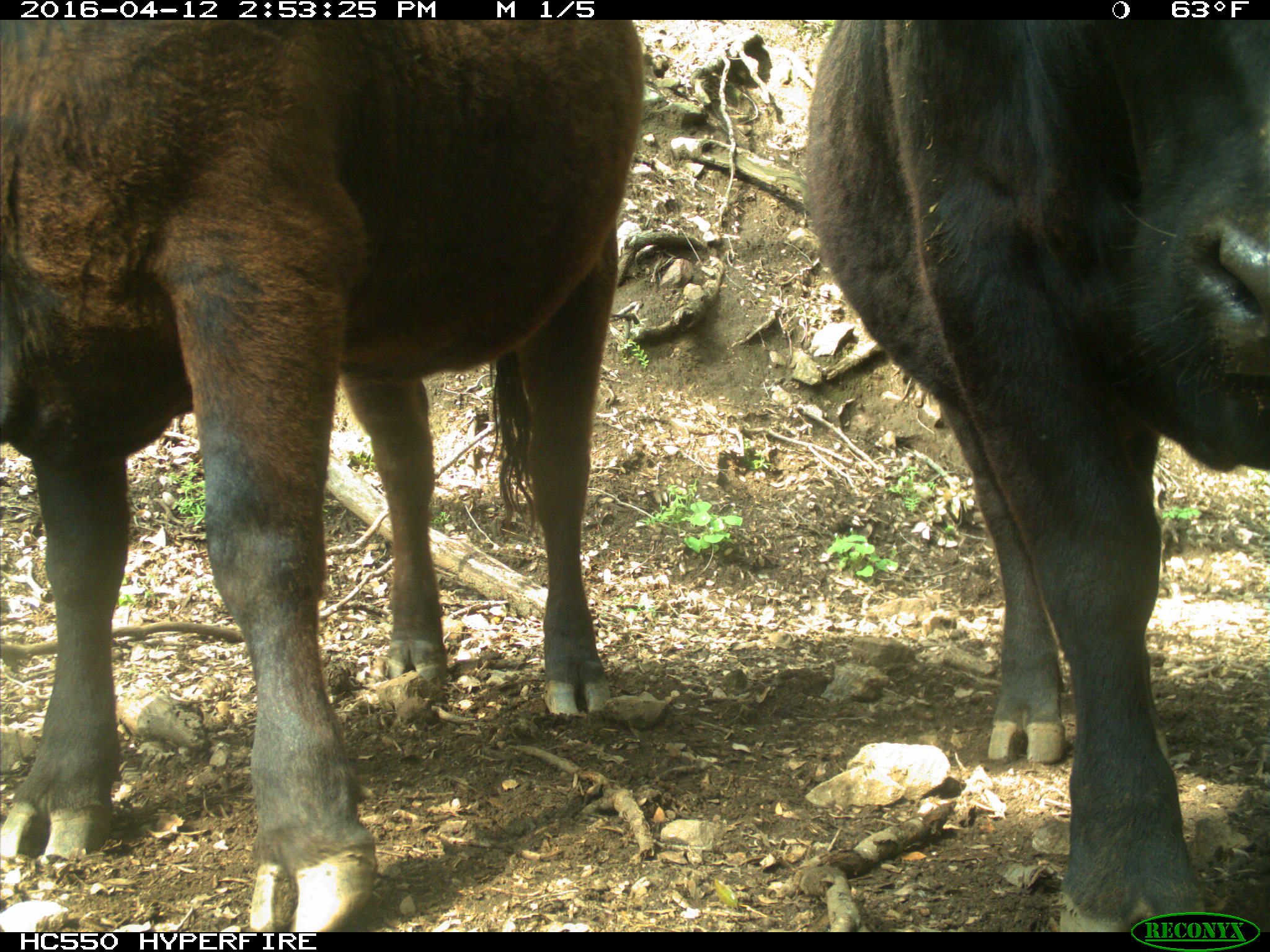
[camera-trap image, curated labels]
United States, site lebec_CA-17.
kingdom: Animalia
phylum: Chordata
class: Mammalia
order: Artiodactyla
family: Bovidae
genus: Bos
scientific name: Bos taurus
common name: domestic cow